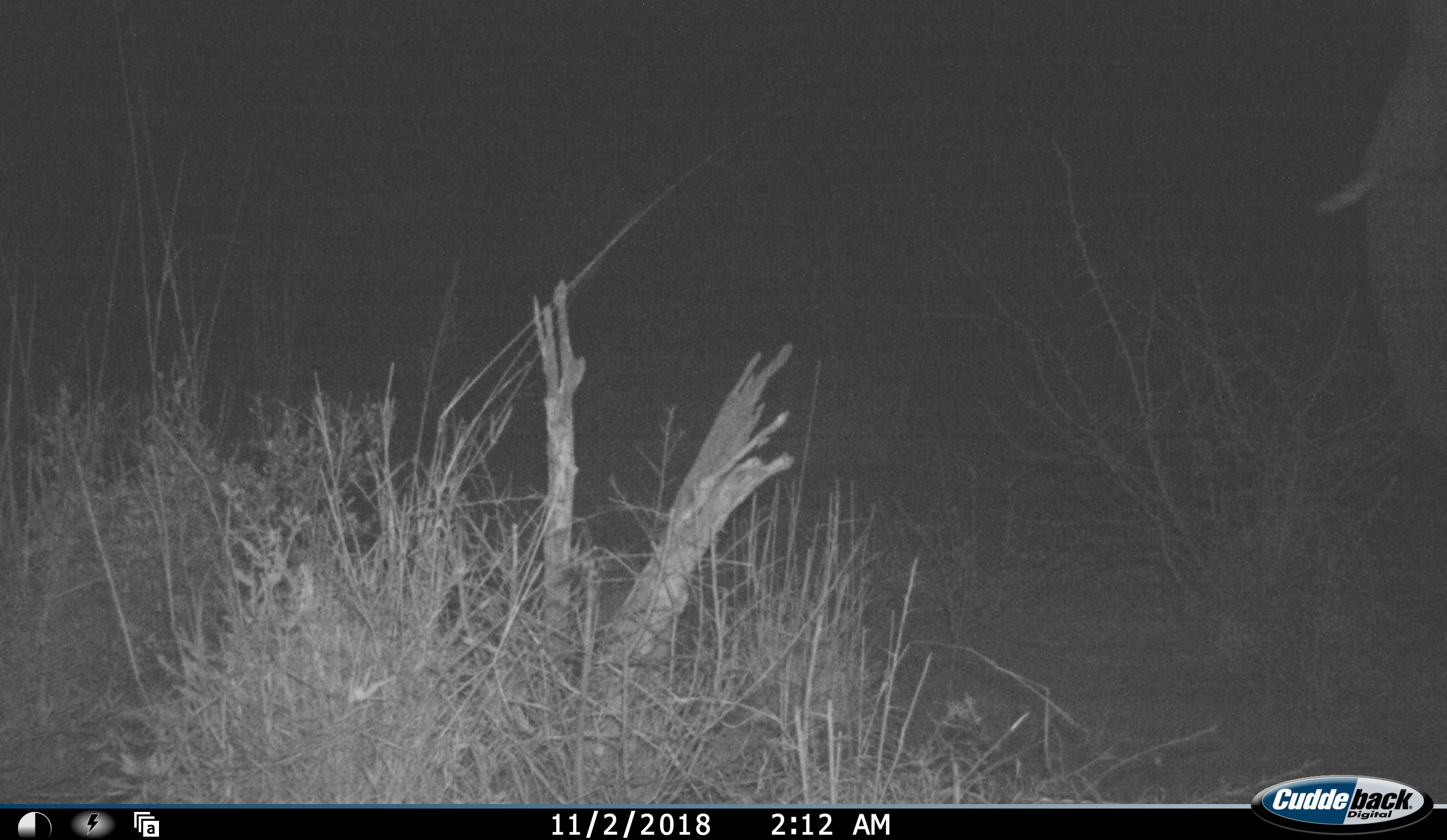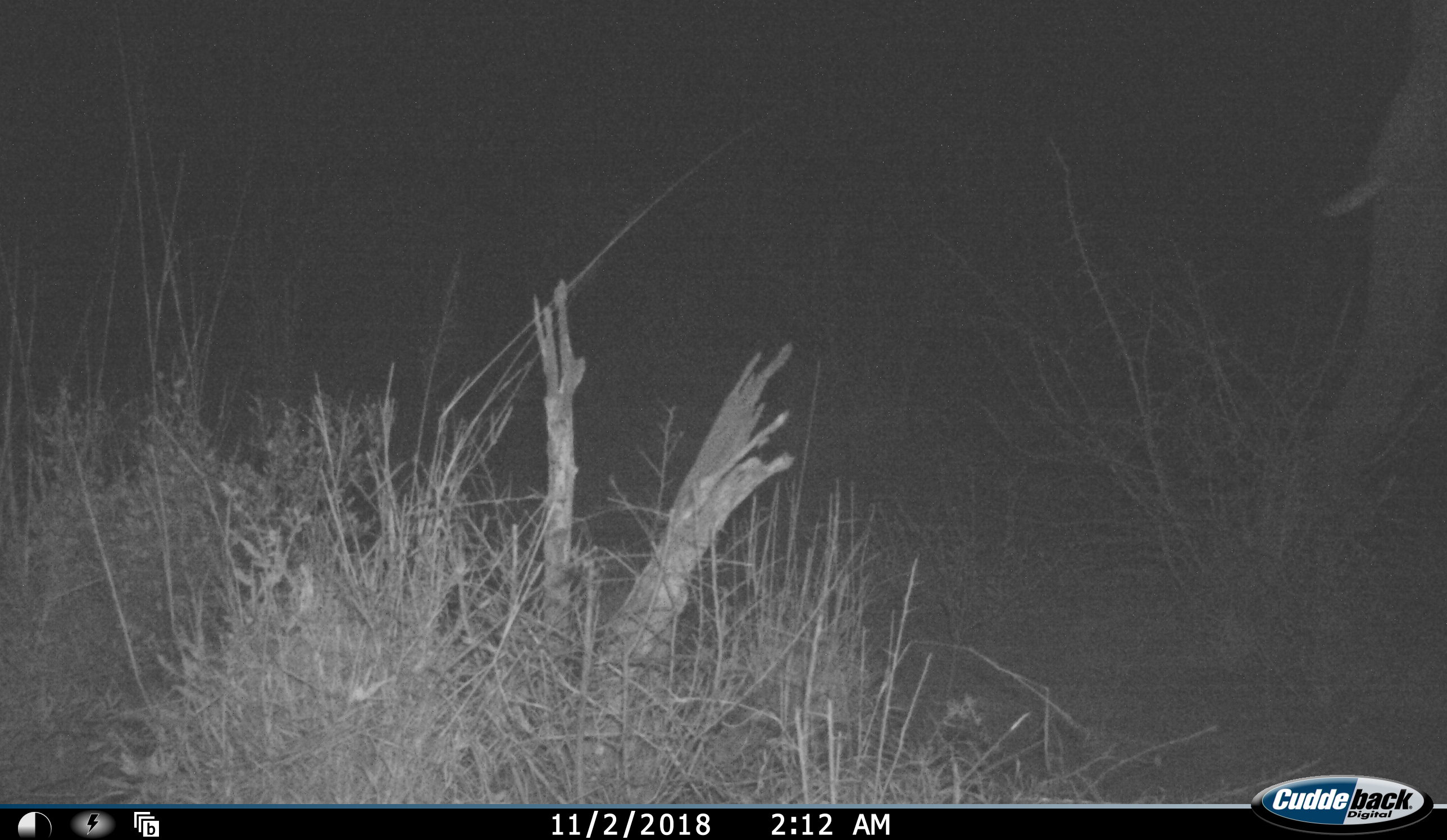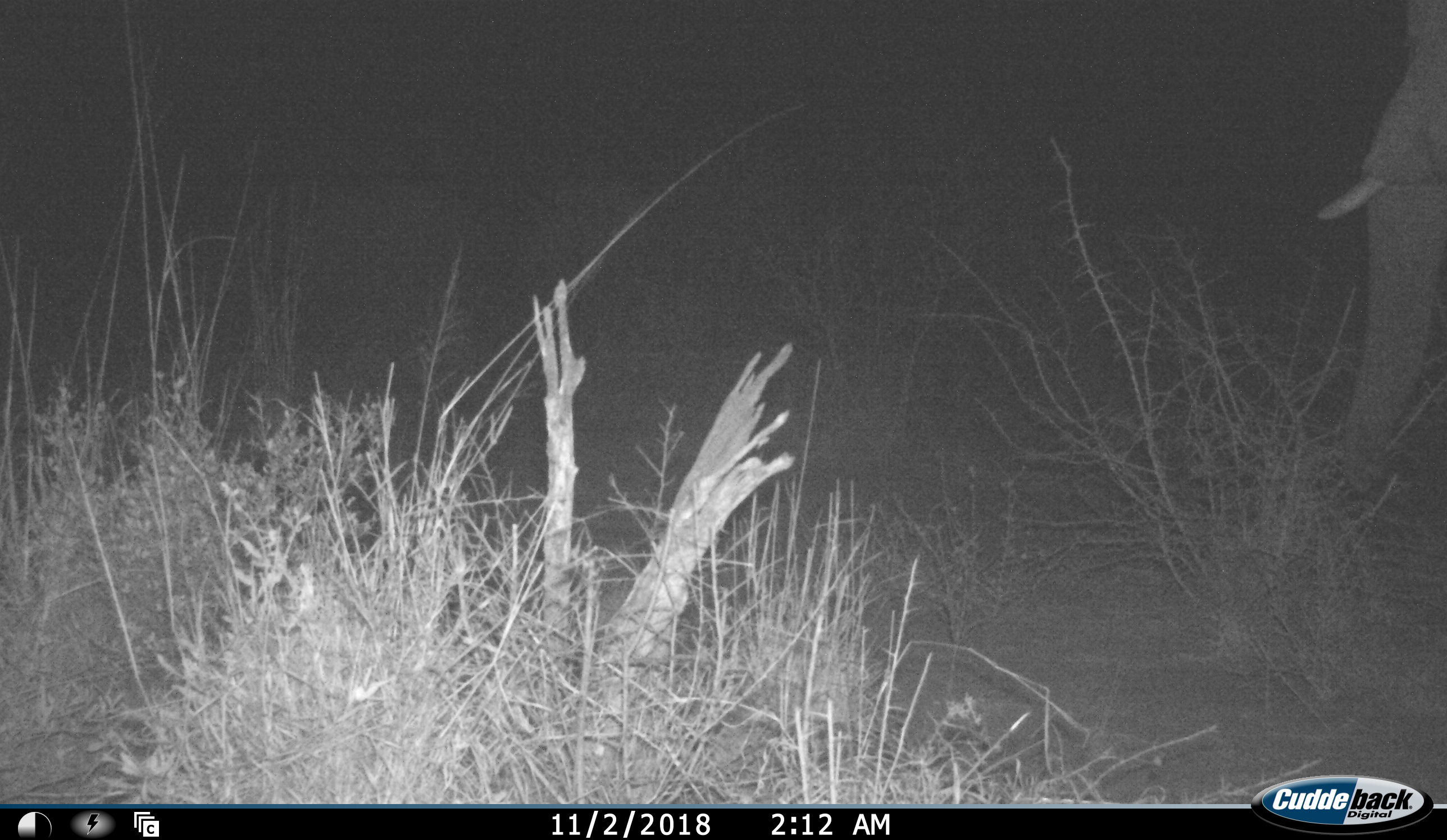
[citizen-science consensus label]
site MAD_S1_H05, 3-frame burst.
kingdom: Animalia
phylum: Chordata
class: Mammalia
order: Proboscidea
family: Elephantidae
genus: Loxodonta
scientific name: Loxodonta africana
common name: african bush elephant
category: elephant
Elephant (african bush elephant) (Loxodonta africana), count 1. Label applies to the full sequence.